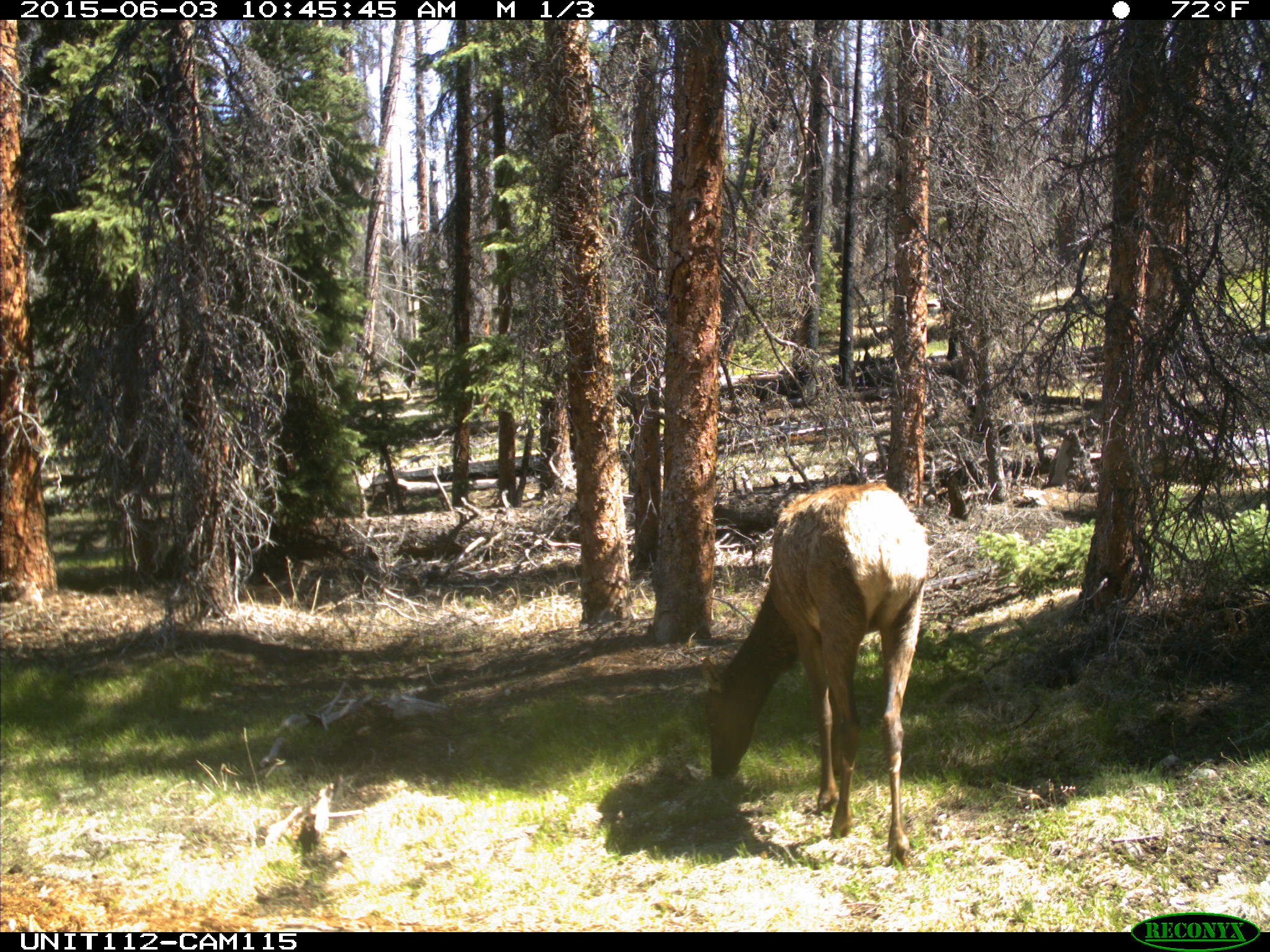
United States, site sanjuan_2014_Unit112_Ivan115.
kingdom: Animalia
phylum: Chordata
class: Mammalia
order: Artiodactyla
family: Cervidae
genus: Cervus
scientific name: Cervus elaphus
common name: red deer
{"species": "Cervus elaphus (red deer)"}